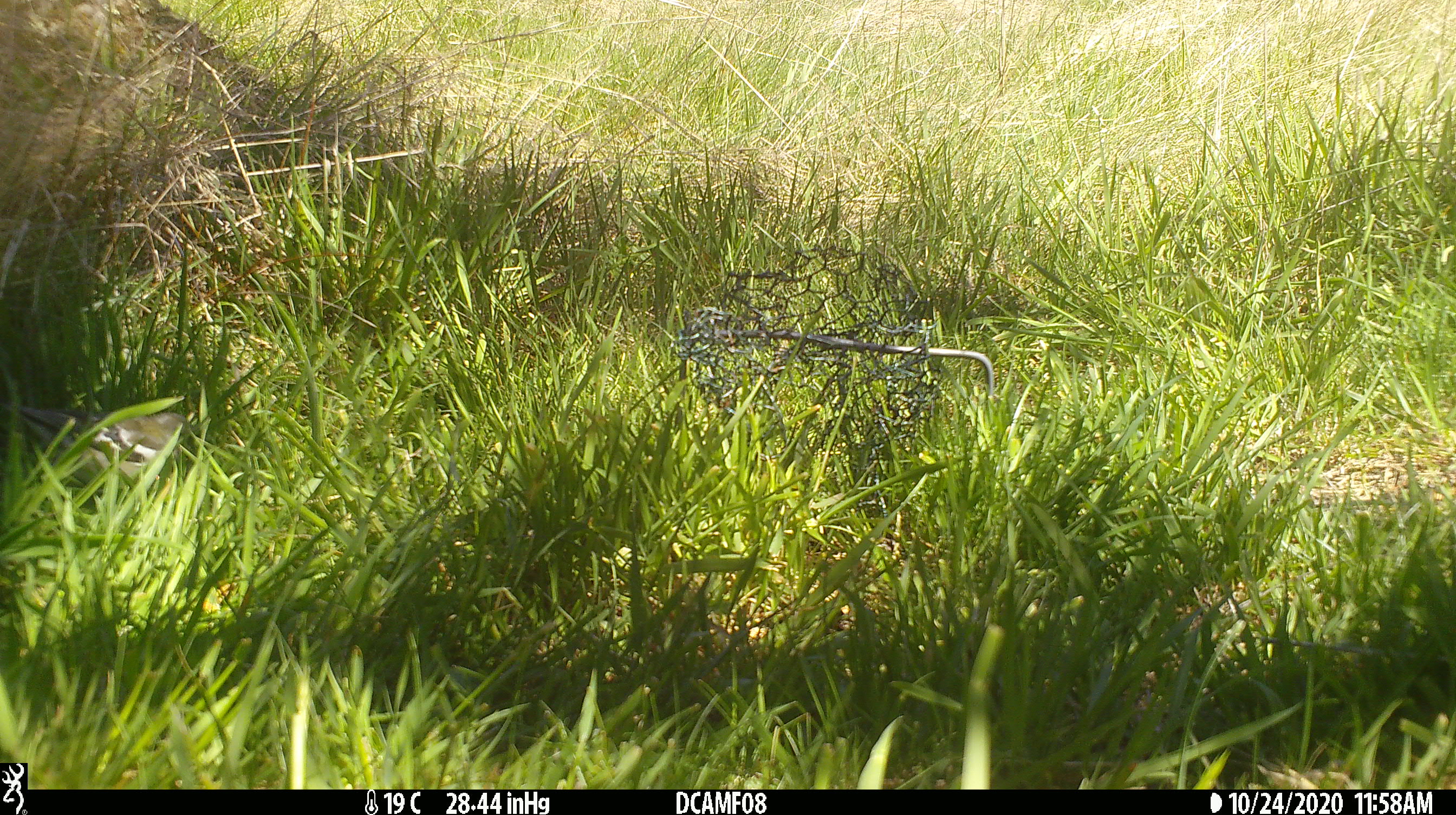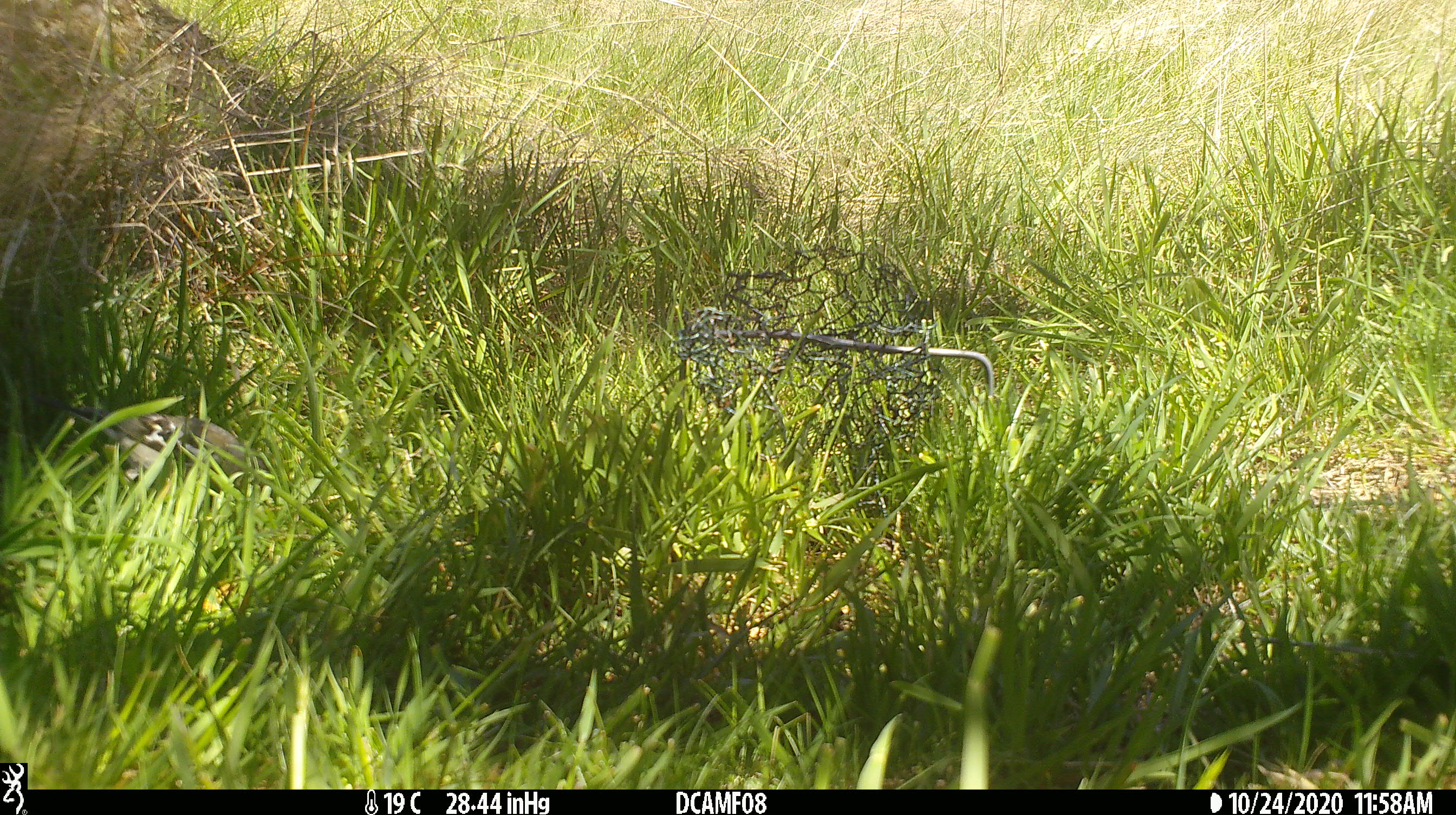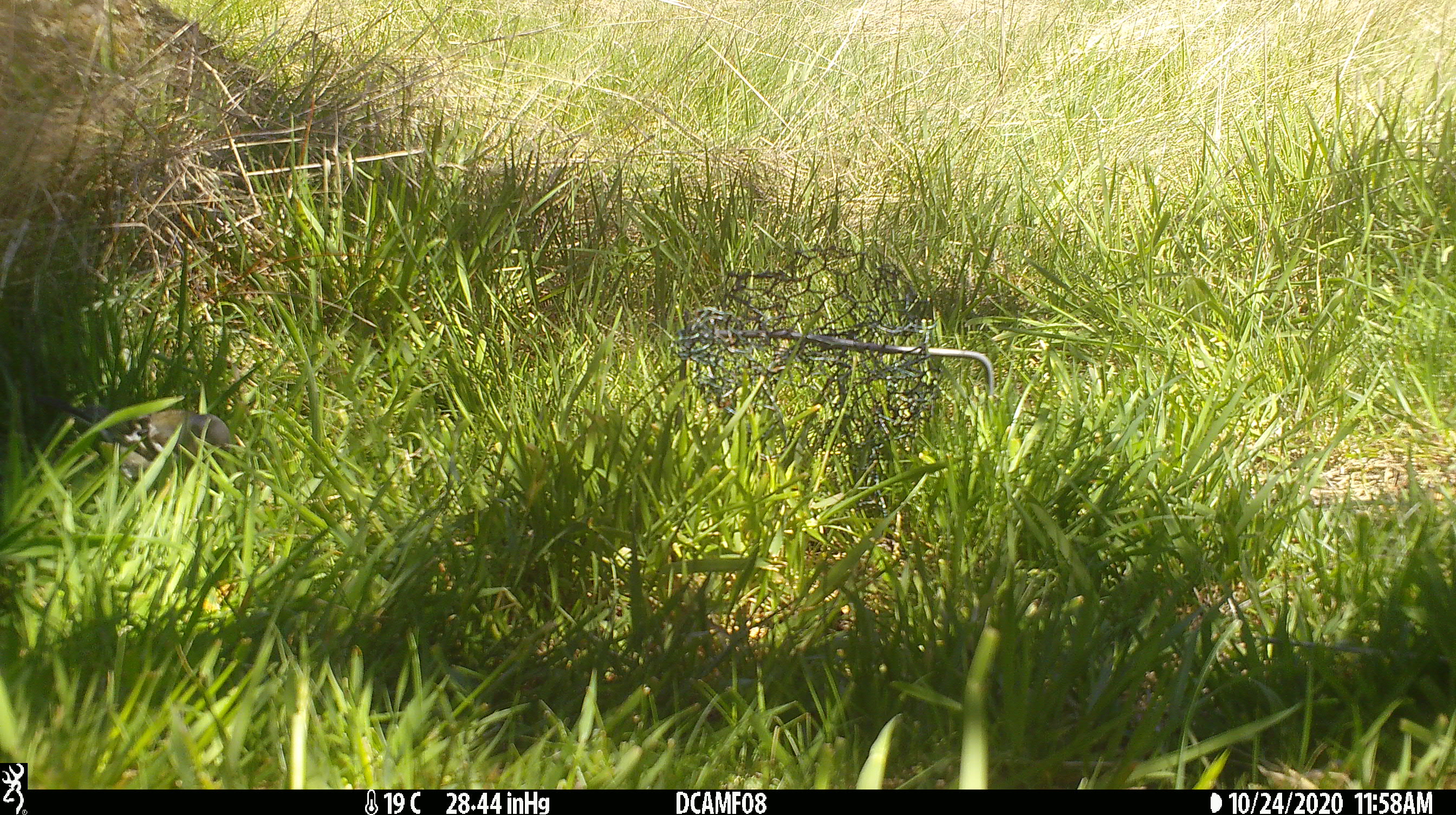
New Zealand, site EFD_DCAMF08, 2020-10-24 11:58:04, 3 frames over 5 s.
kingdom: Animalia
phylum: Chordata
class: Aves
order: Passeriformes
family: Fringillidae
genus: Fringilla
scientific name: Fringilla coelebs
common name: common chaffinch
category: chaffinch